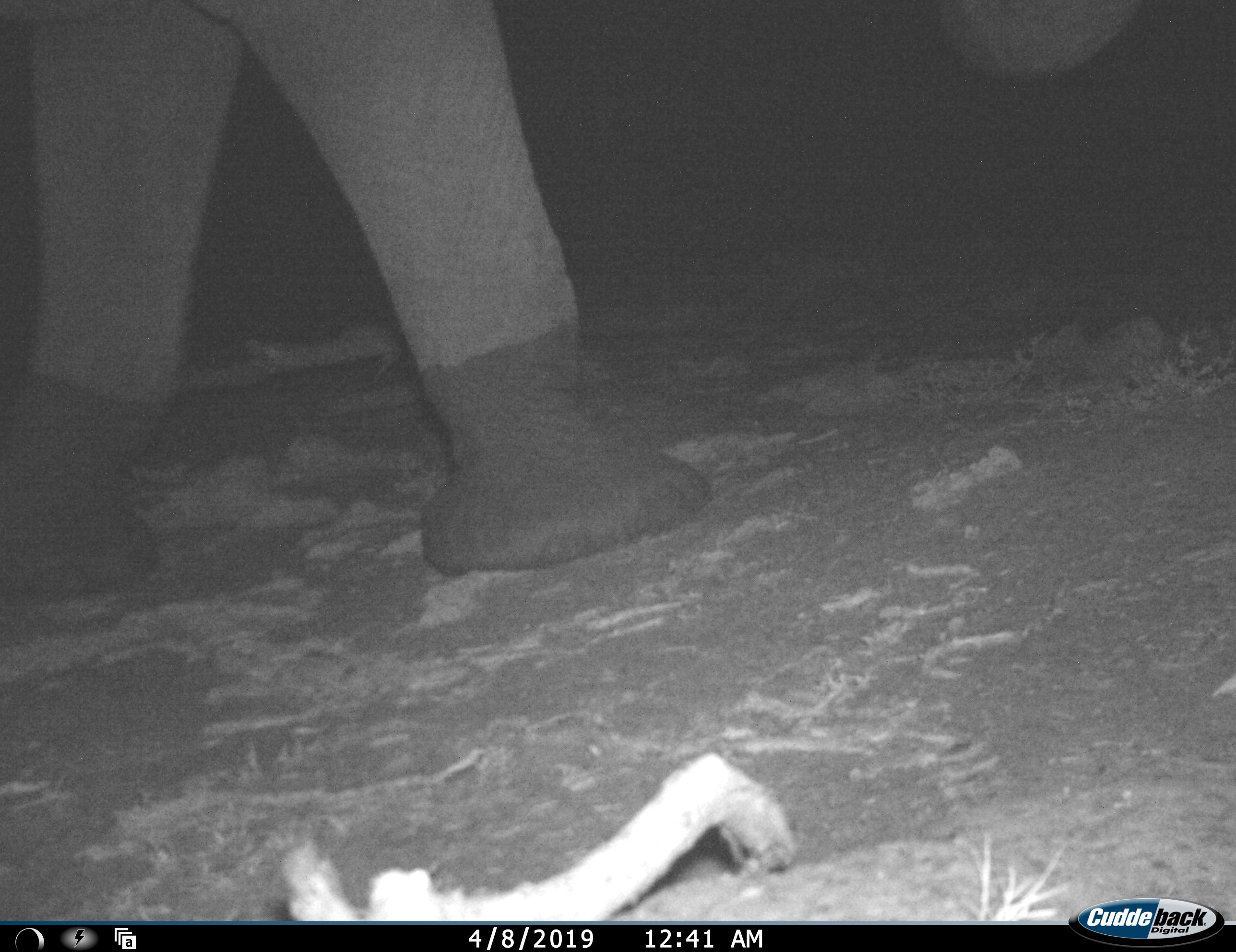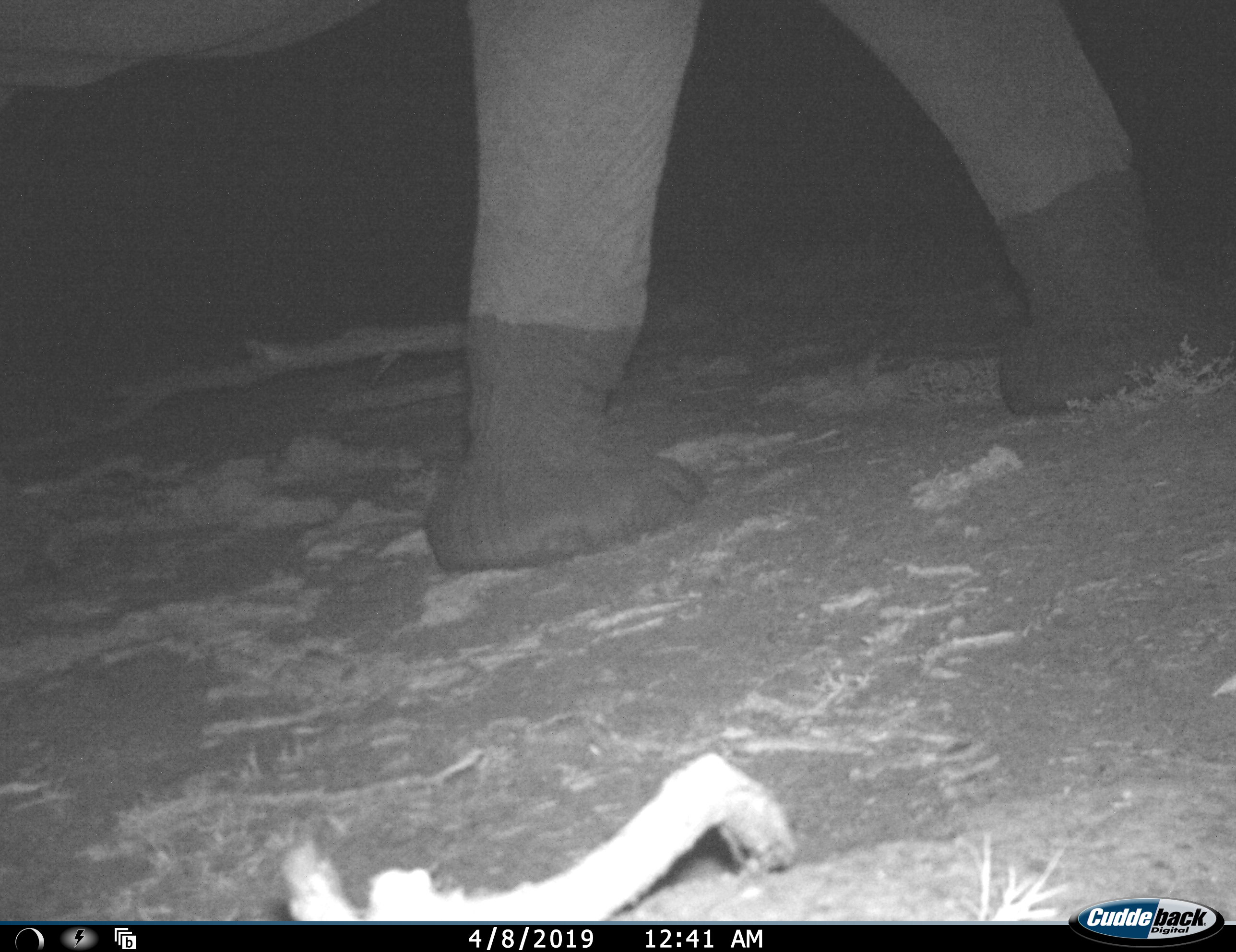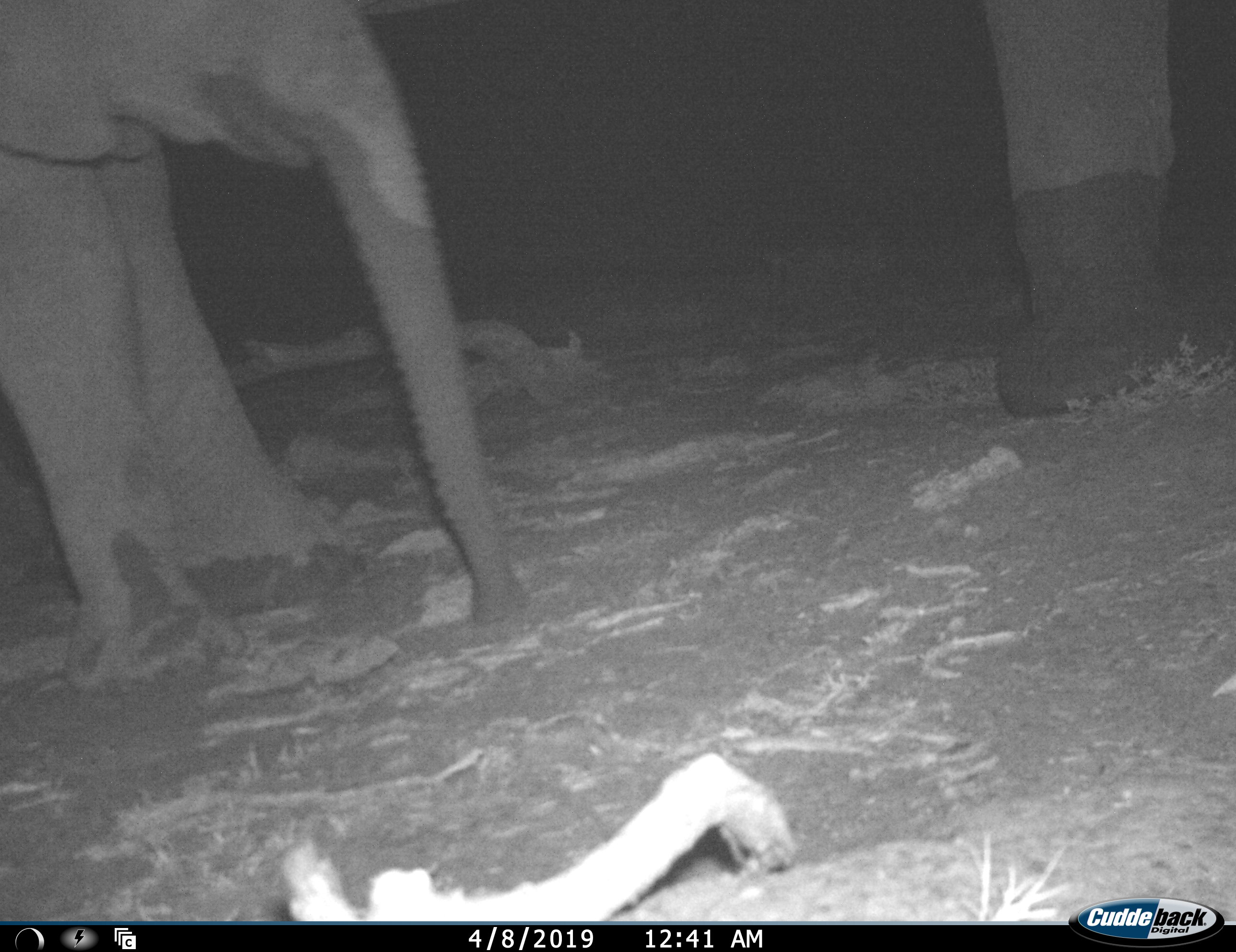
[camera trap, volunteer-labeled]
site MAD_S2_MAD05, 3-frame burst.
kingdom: Animalia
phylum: Chordata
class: Mammalia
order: Proboscidea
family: Elephantidae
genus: Loxodonta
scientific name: Loxodonta africana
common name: african bush elephant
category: elephant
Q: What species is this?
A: Elephant (african bush elephant) (Loxodonta africana).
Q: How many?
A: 2.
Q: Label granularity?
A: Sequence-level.